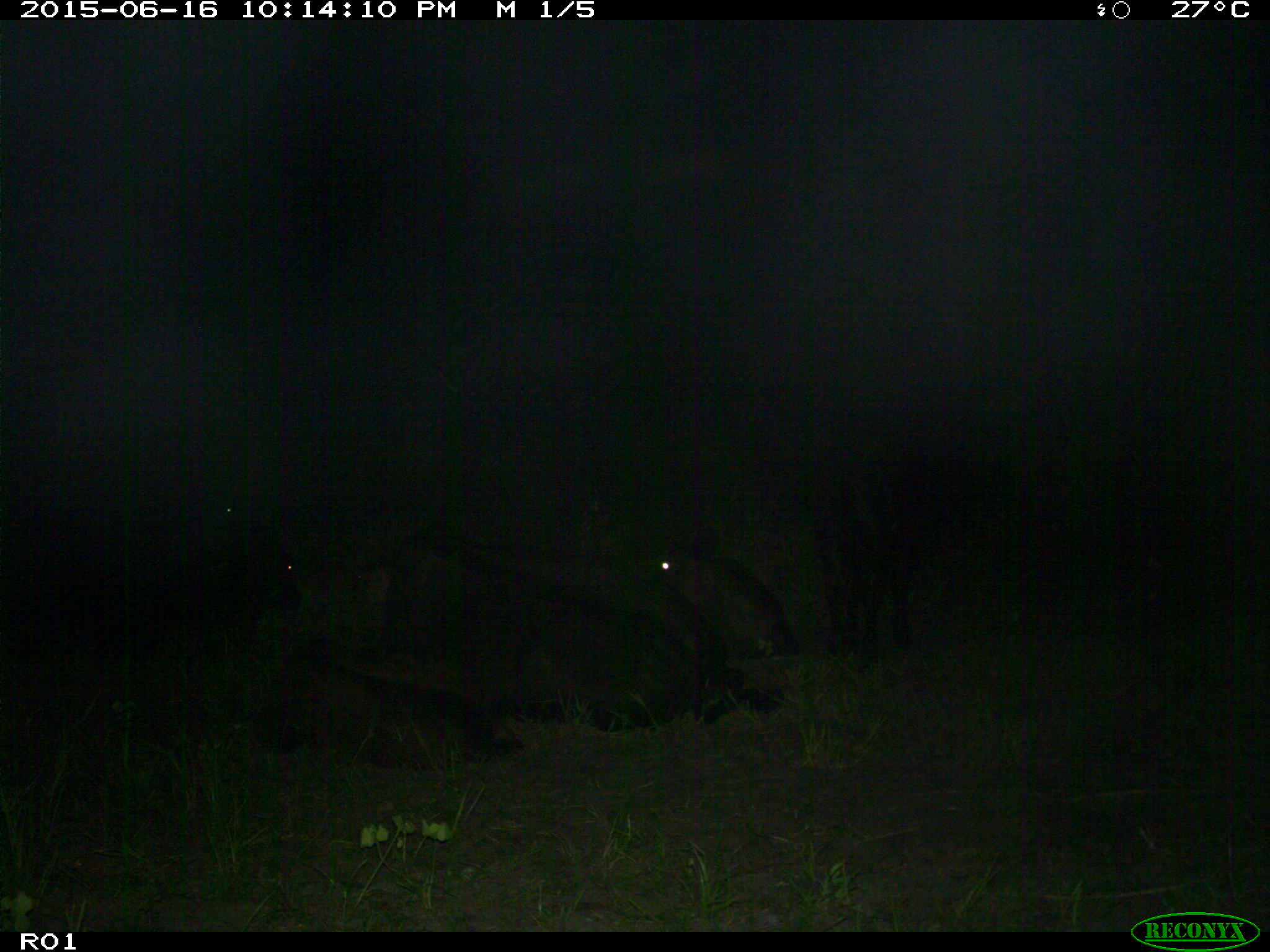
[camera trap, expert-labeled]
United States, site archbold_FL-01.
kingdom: Animalia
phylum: Chordata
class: Mammalia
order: Artiodactyla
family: Bovidae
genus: Bos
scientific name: Bos taurus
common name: domestic cow